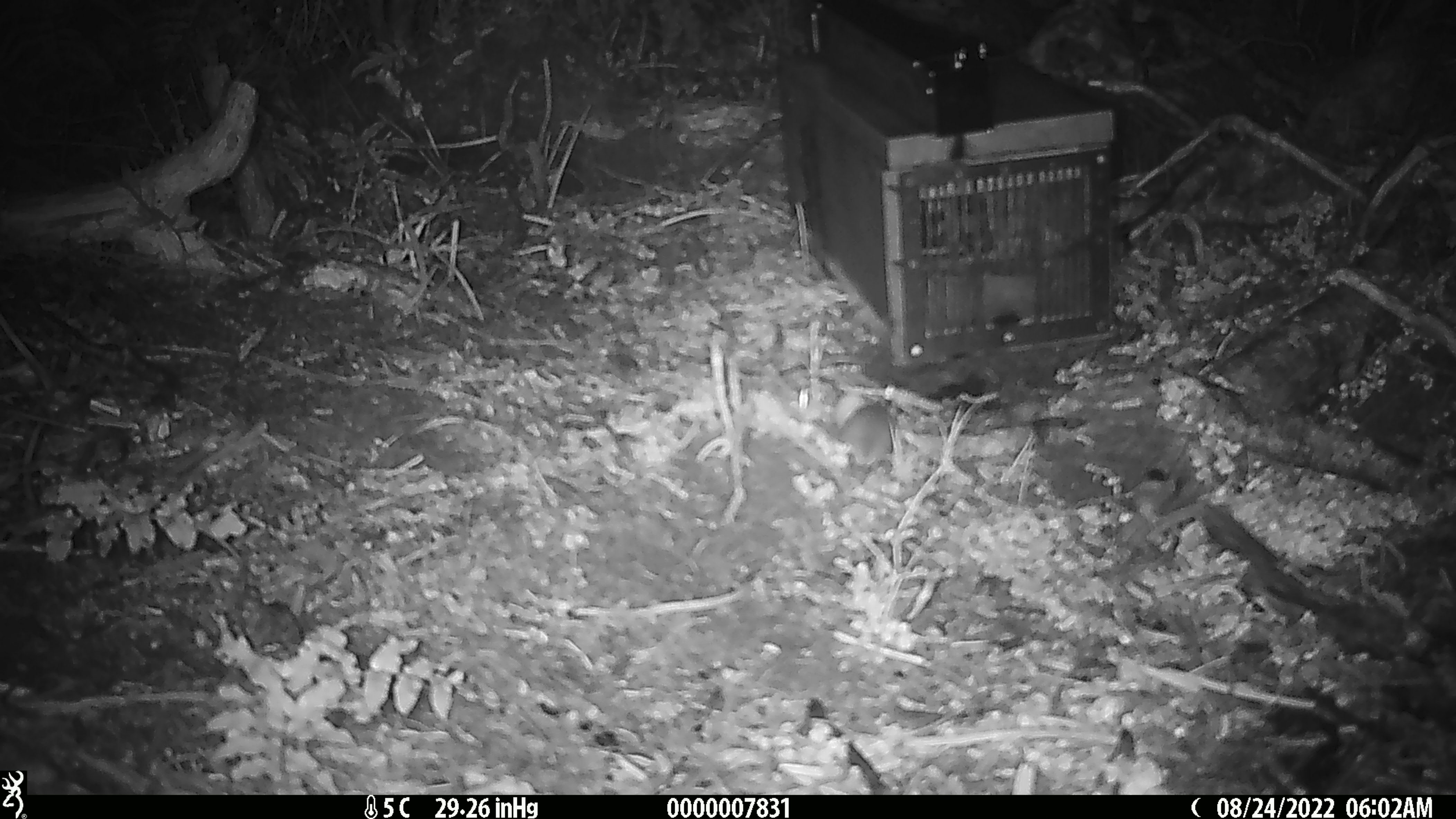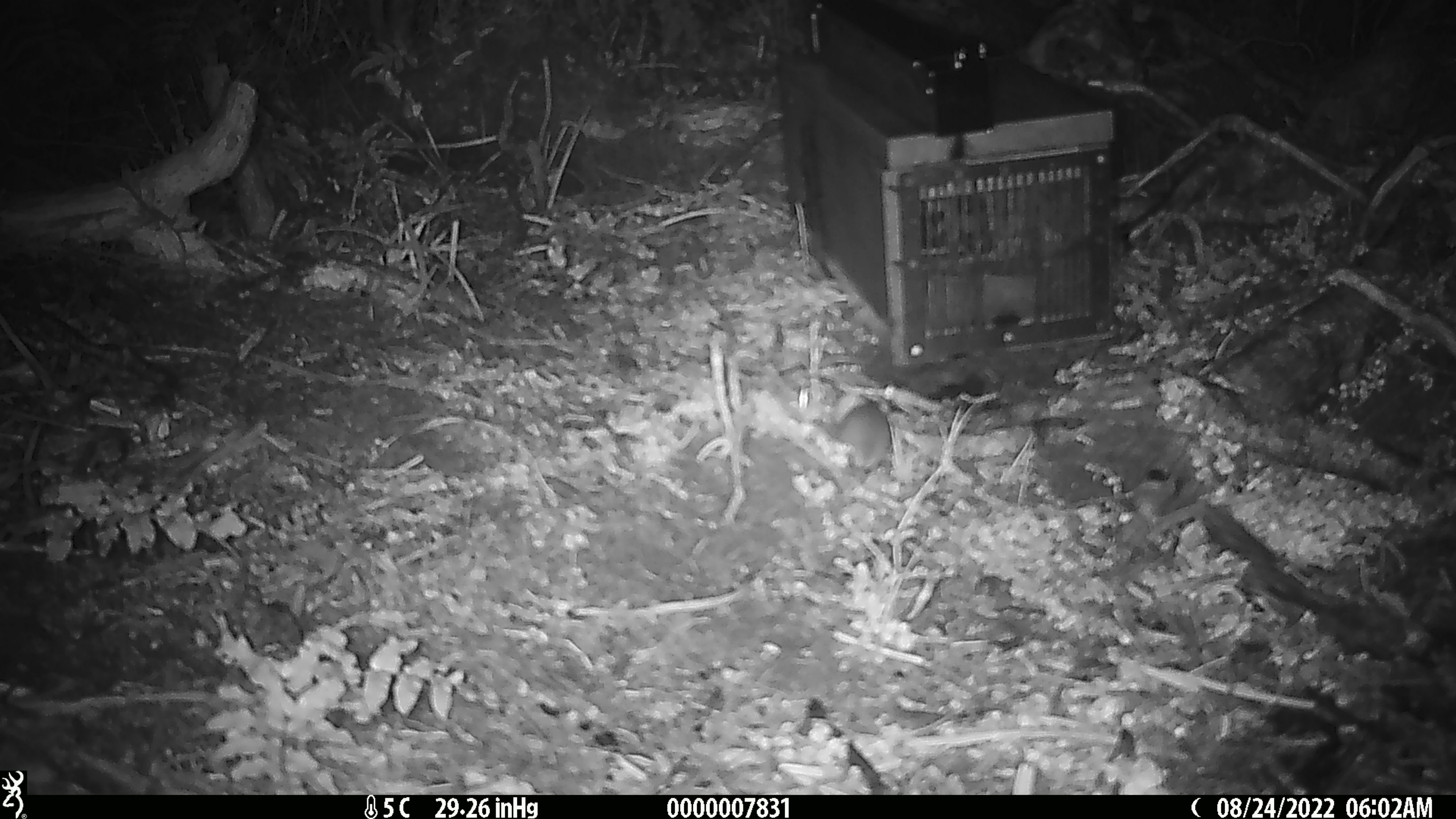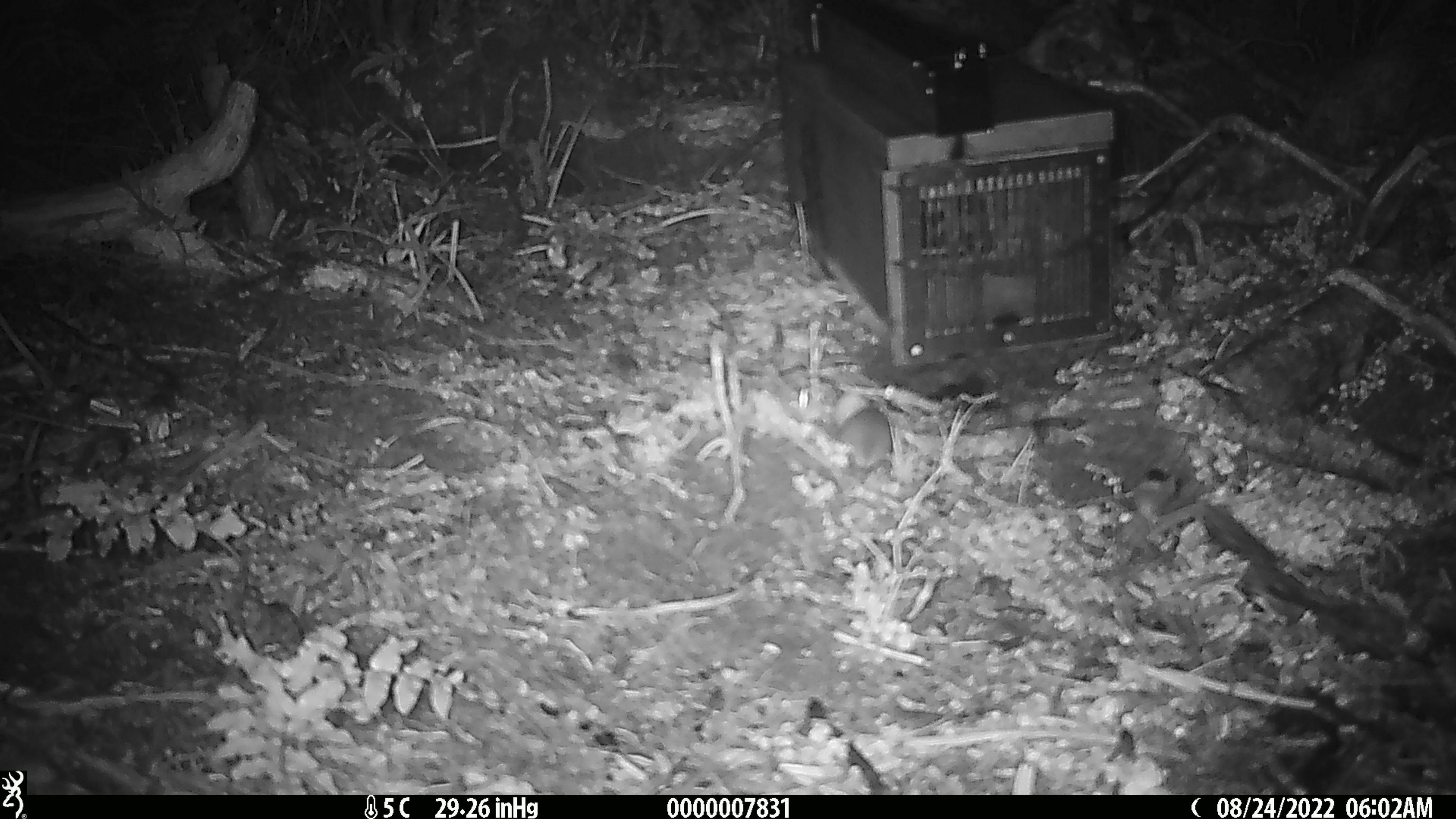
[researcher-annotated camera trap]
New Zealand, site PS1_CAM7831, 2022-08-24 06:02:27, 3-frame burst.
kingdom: Animalia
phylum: Chordata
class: Mammalia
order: Rodentia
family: Muridae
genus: Mus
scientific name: Mus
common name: mouse